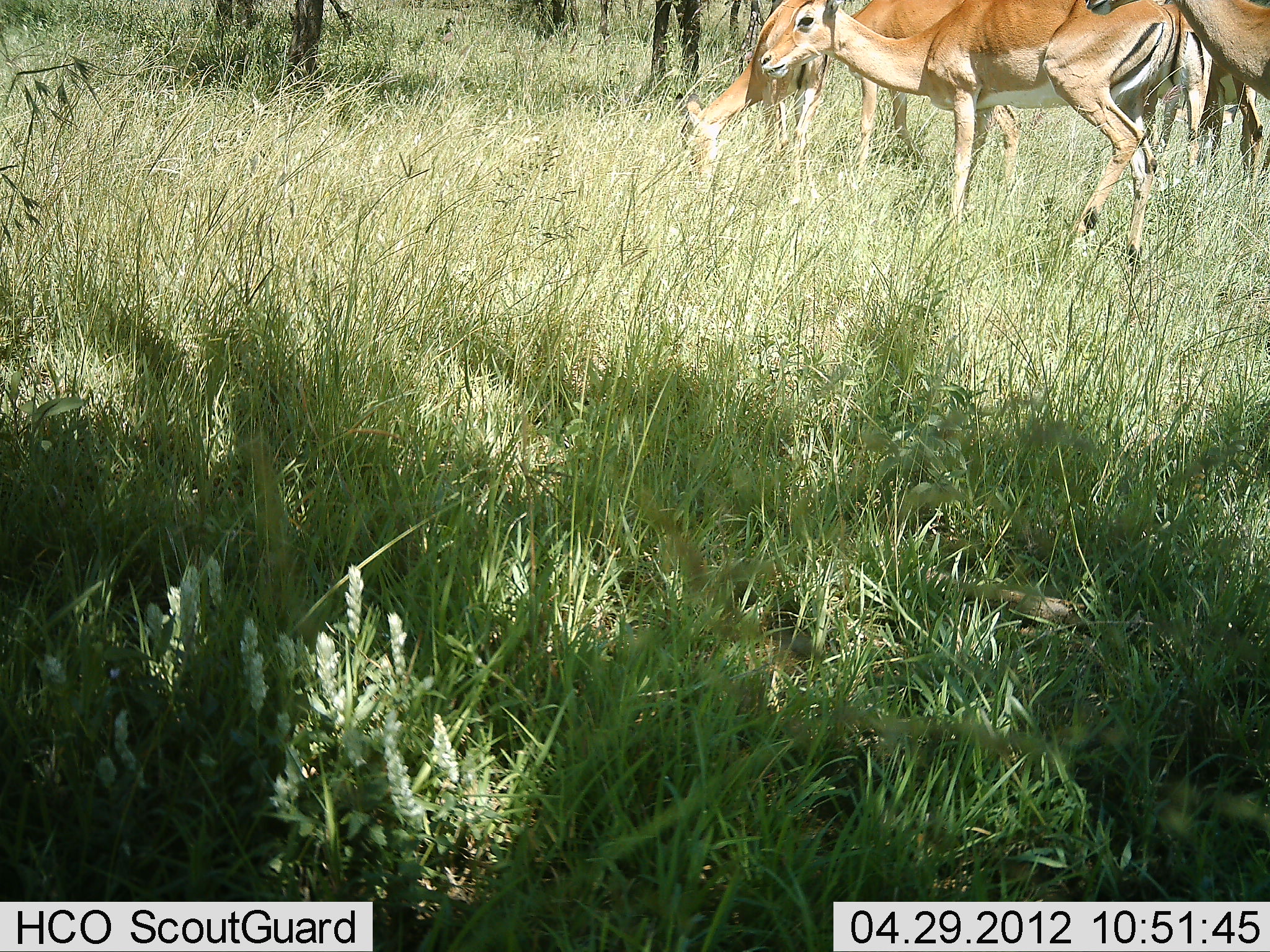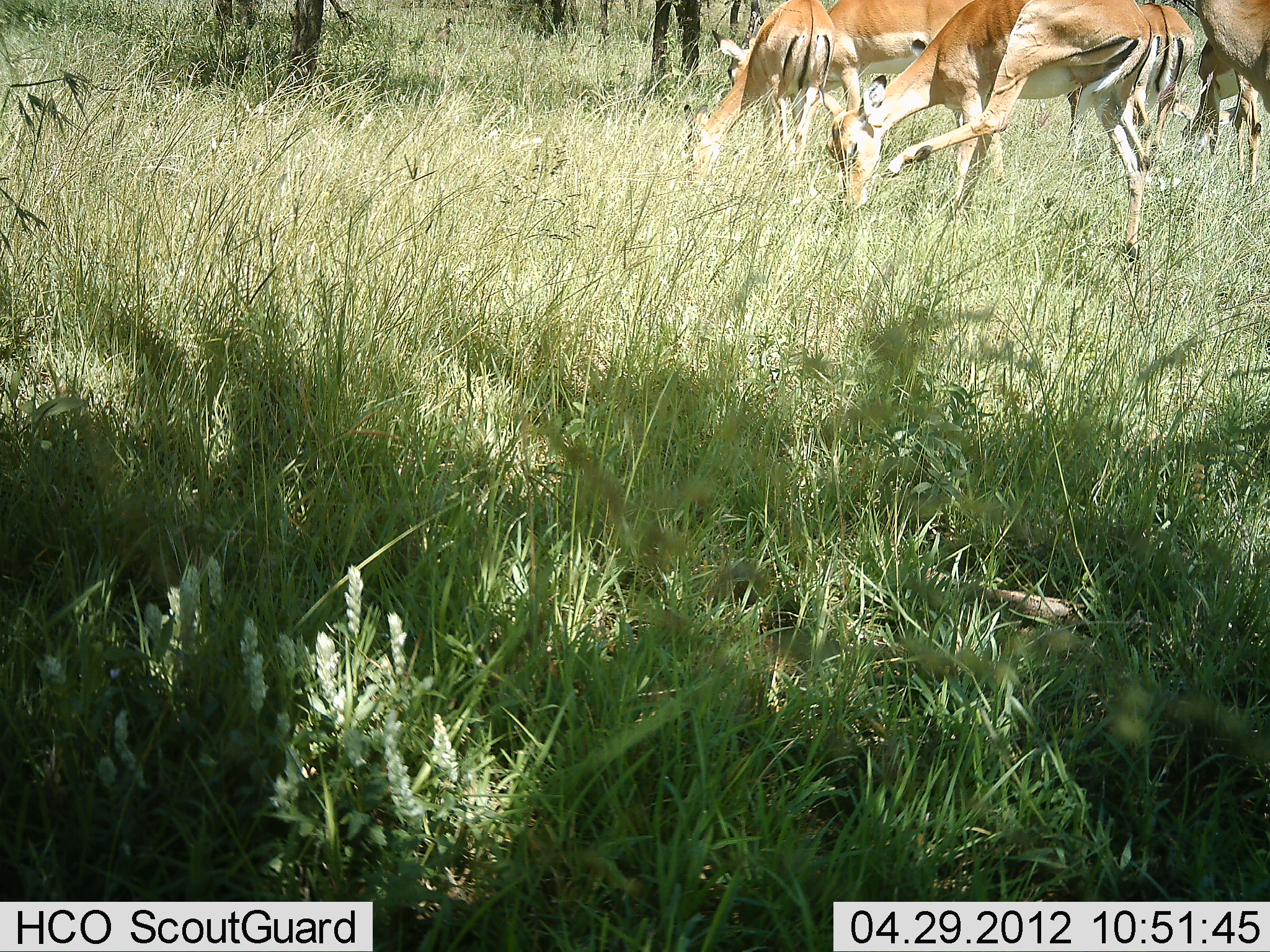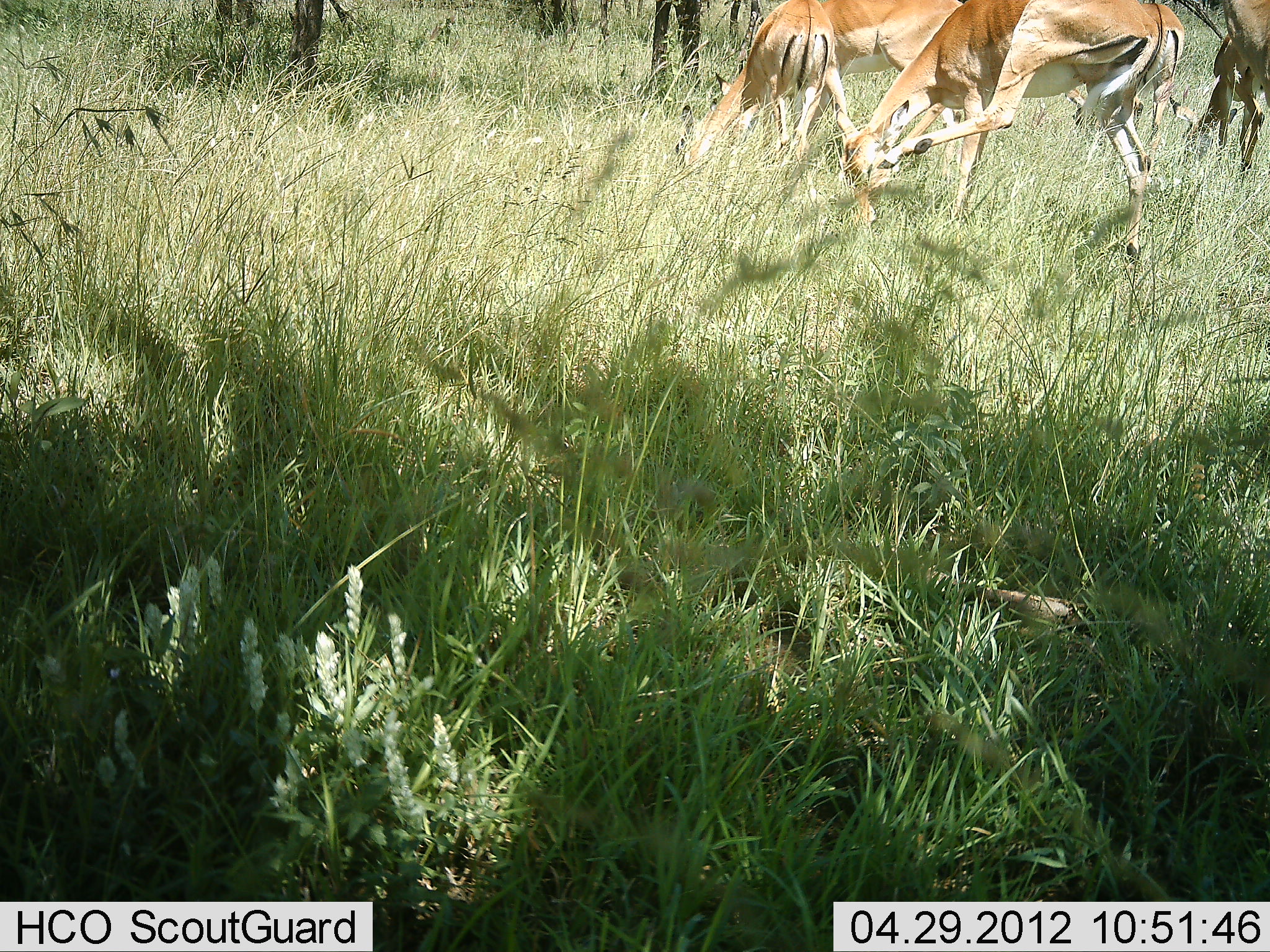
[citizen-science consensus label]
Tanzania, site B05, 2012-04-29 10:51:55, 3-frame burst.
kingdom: Animalia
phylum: Chordata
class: Mammalia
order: Artiodactyla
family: Bovidae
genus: Aepyceros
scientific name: Aepyceros melampus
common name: impala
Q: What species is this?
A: Impala (Aepyceros melampus).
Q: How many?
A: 4.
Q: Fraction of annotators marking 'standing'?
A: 72%.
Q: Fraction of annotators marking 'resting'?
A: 0%.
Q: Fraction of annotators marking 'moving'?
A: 11%.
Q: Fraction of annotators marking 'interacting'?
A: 0%.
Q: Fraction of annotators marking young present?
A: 0%.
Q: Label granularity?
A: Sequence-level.